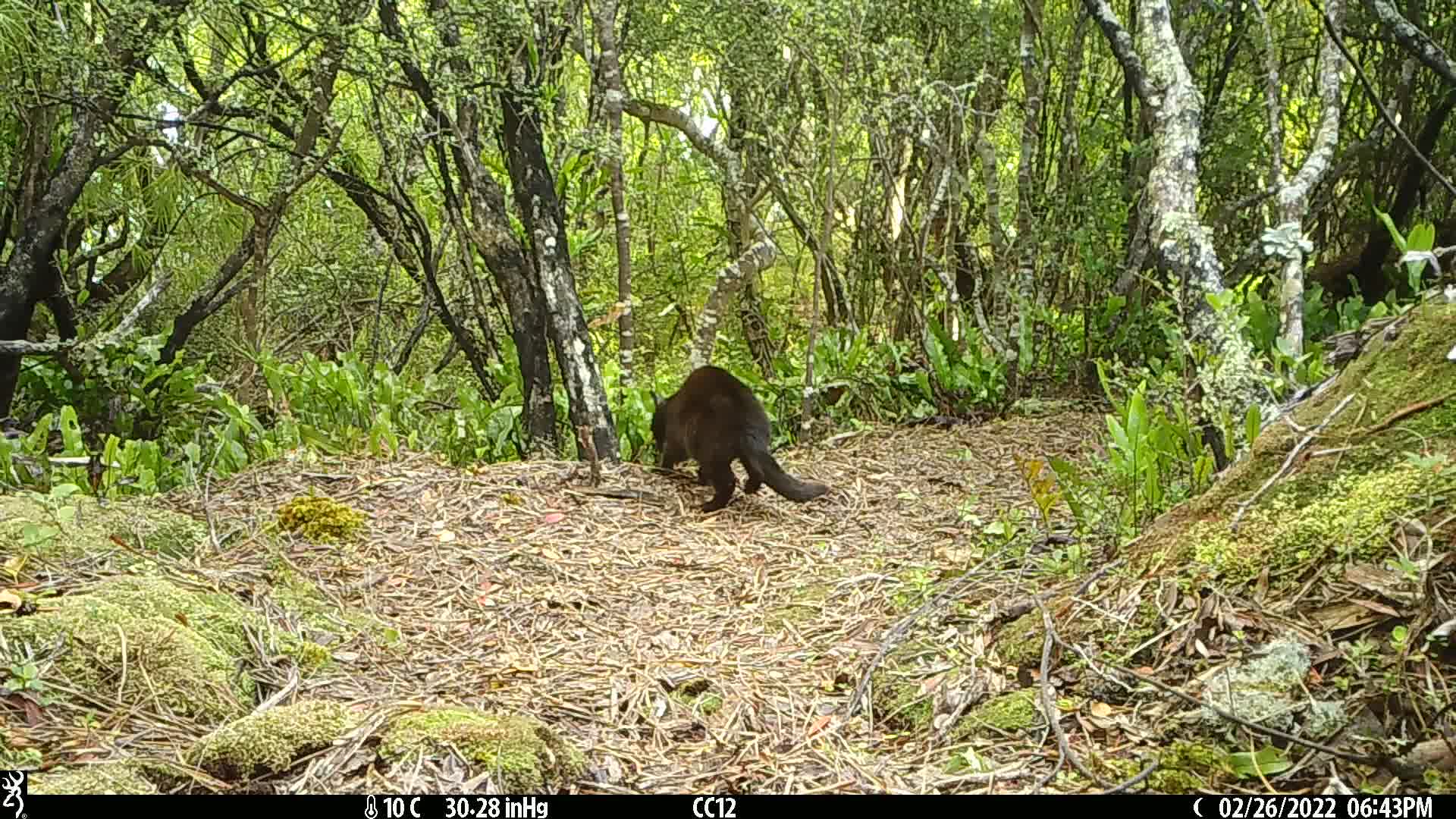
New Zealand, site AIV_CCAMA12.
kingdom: Animalia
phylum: Chordata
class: Mammalia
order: Carnivora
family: Felidae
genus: Felis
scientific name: Felis catus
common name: domestic cat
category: cat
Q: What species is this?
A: Cat (domestic cat) (Felis catus).